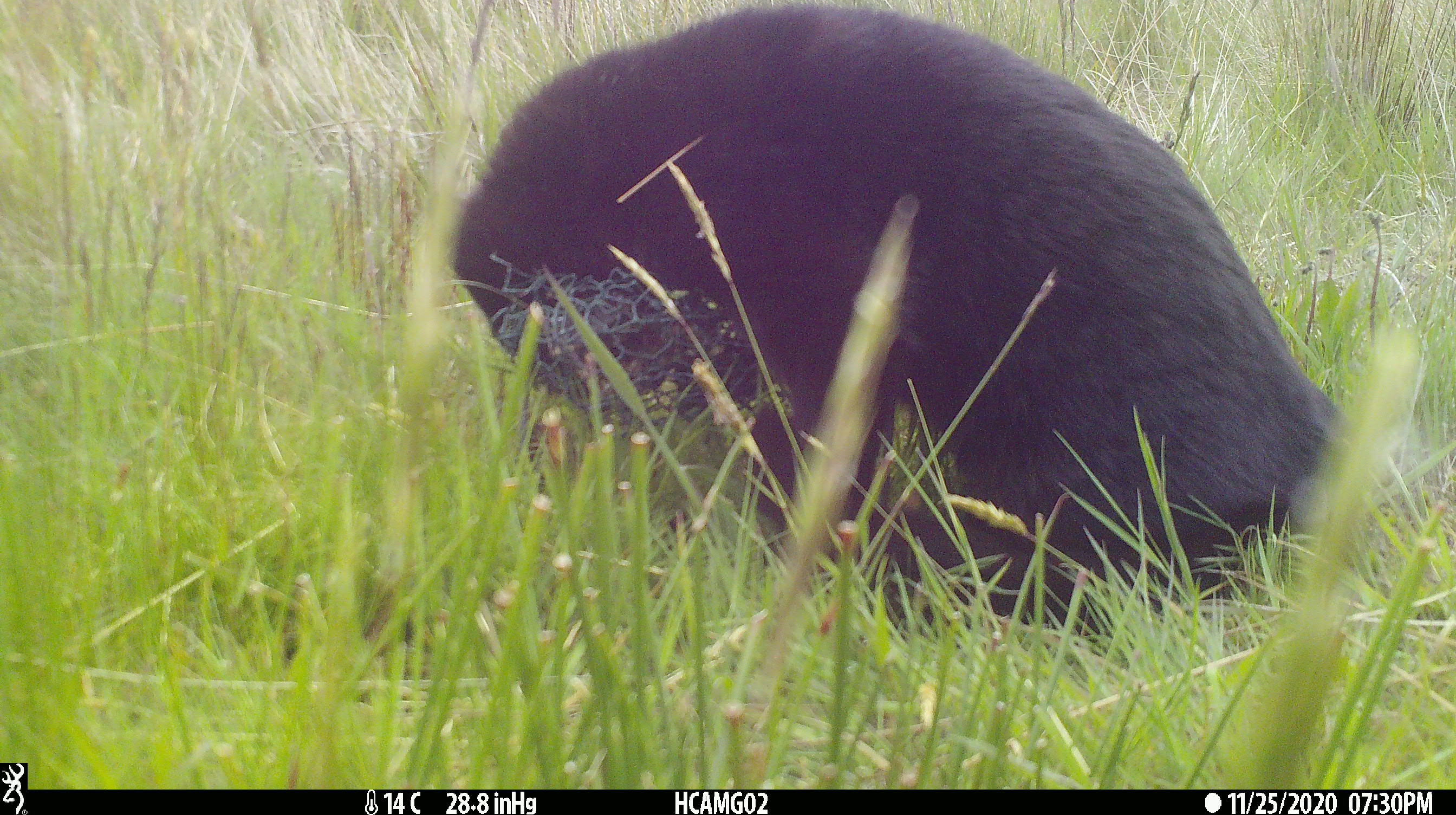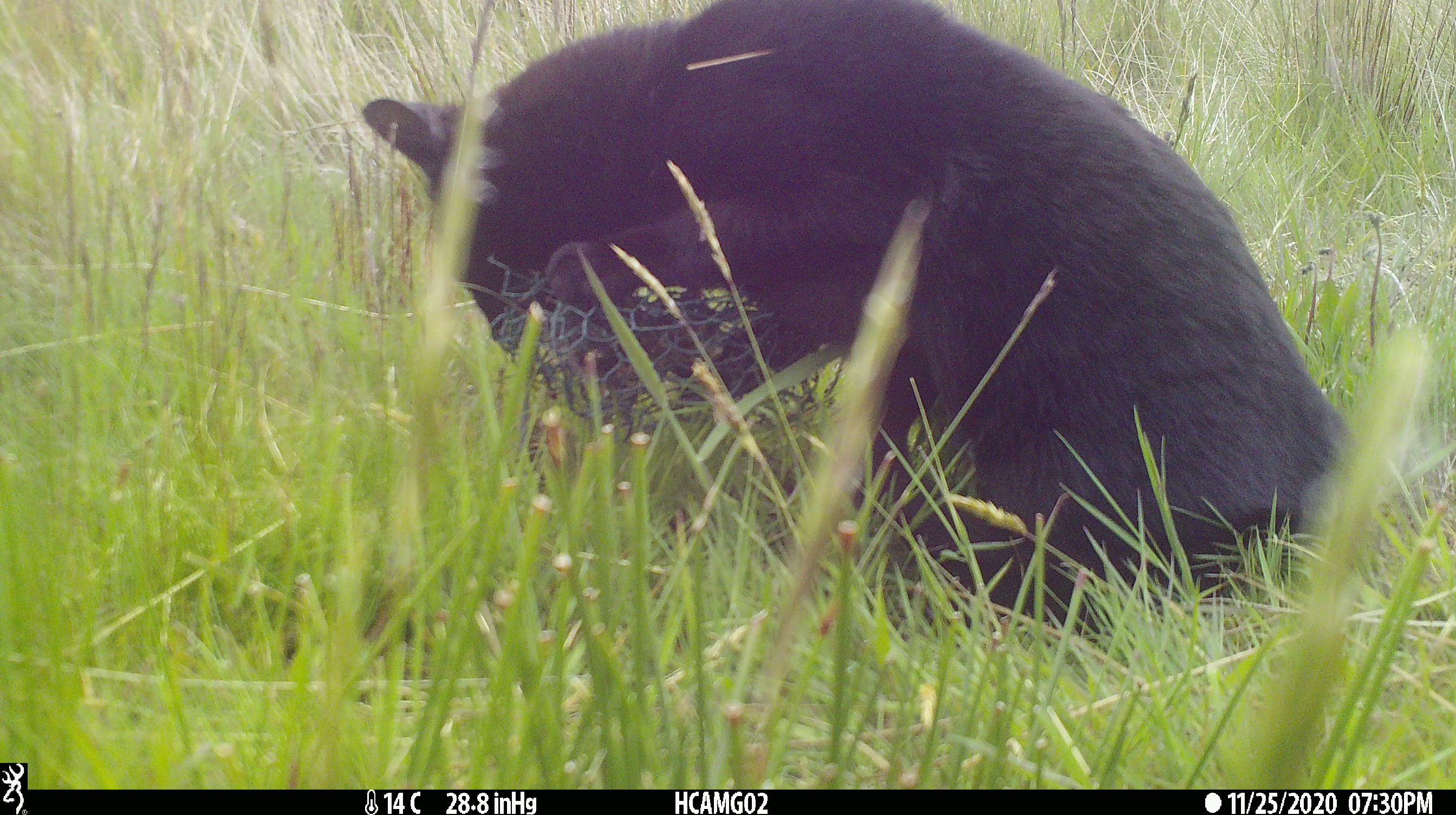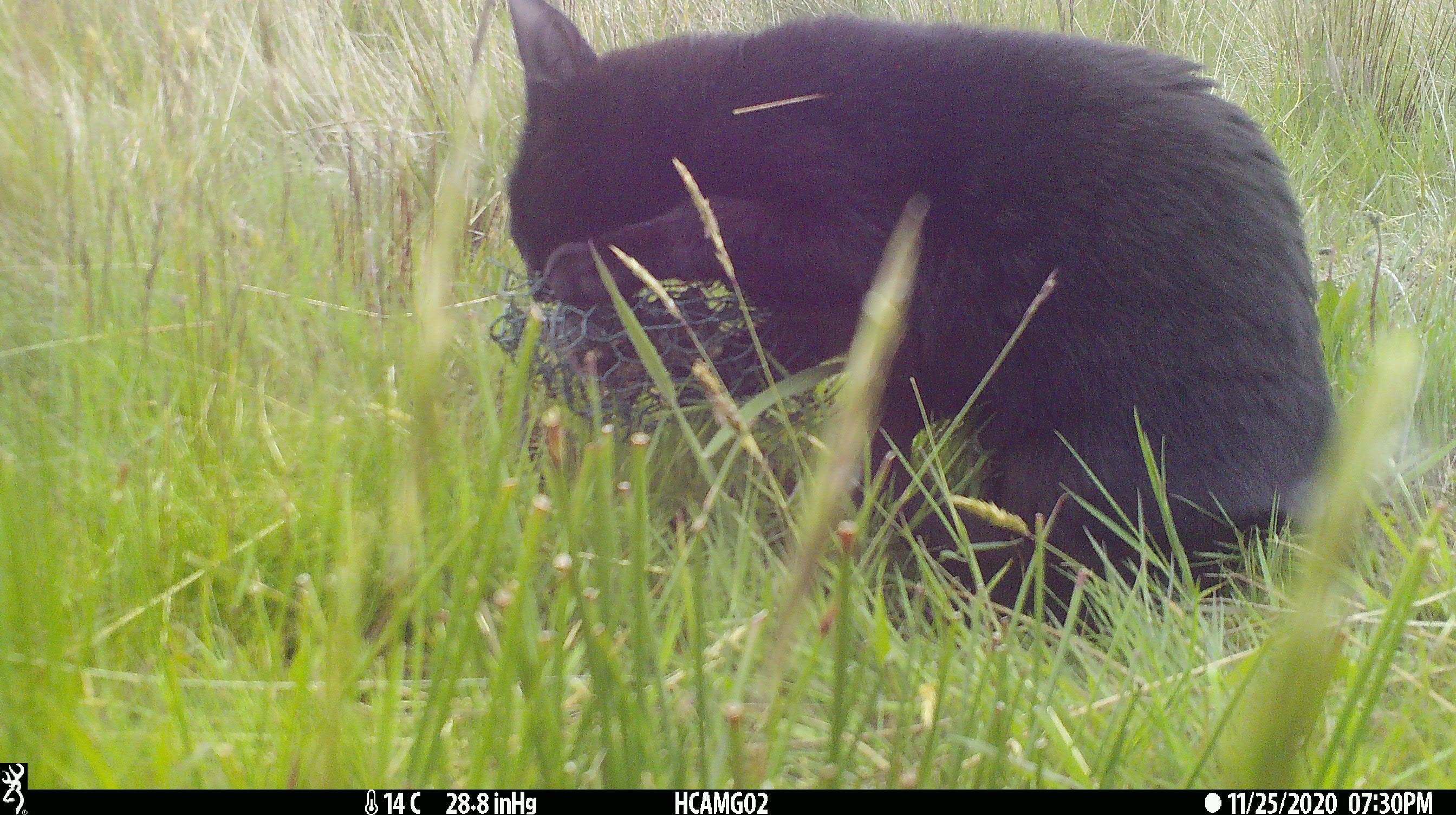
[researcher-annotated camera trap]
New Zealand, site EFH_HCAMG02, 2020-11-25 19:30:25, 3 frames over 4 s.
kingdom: Animalia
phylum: Chordata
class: Mammalia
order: Carnivora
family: Felidae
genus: Felis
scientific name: Felis catus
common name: domestic cat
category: cat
Cat (domestic cat) (Felis catus).